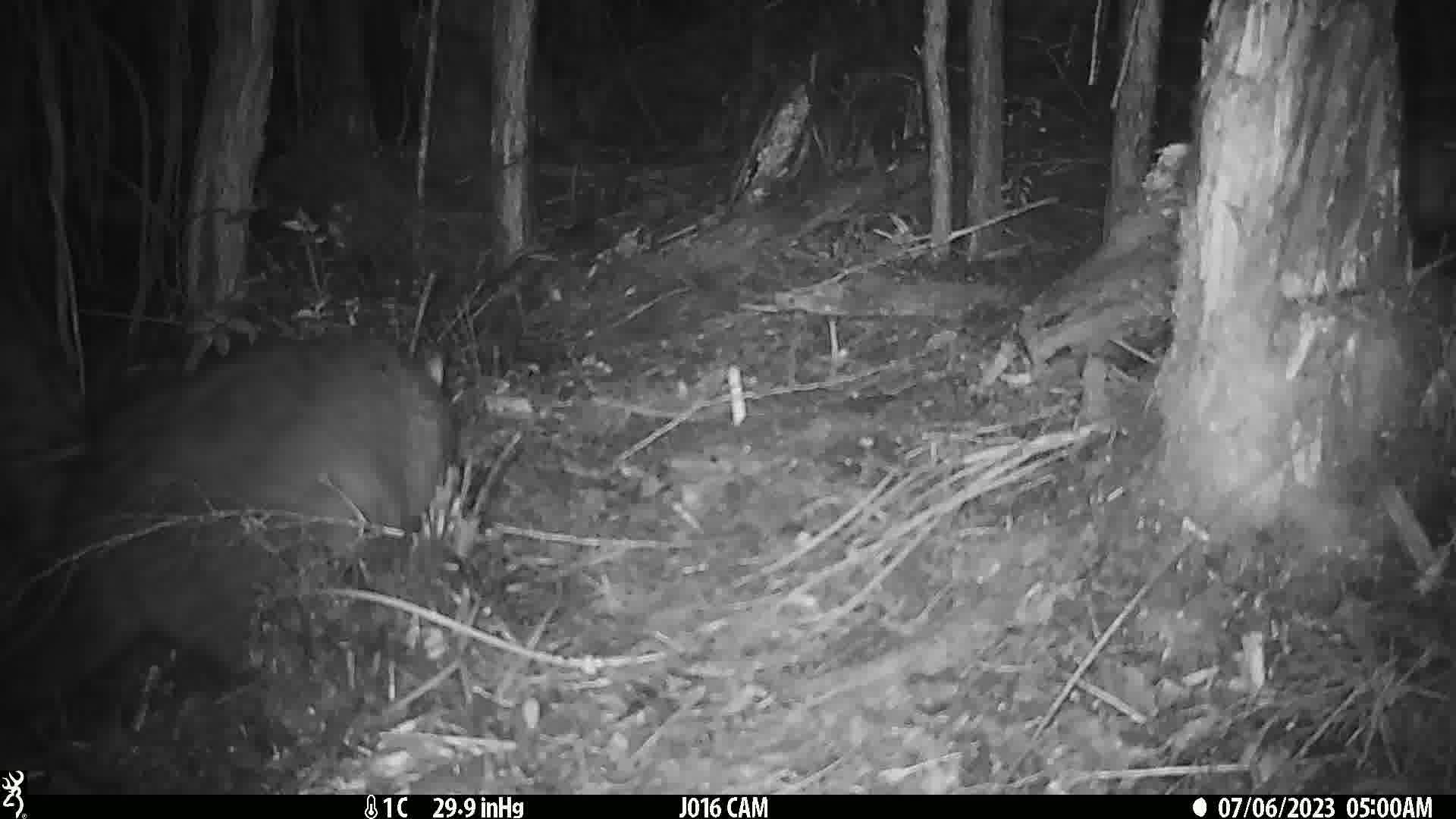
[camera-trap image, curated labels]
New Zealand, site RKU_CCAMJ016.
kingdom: Animalia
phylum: Chordata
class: Mammalia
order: Diprotodontia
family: Phalangeridae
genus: Trichosurus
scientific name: Trichosurus vulpecula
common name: common brushtail possum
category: possum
Possum (common brushtail possum) (Trichosurus vulpecula).